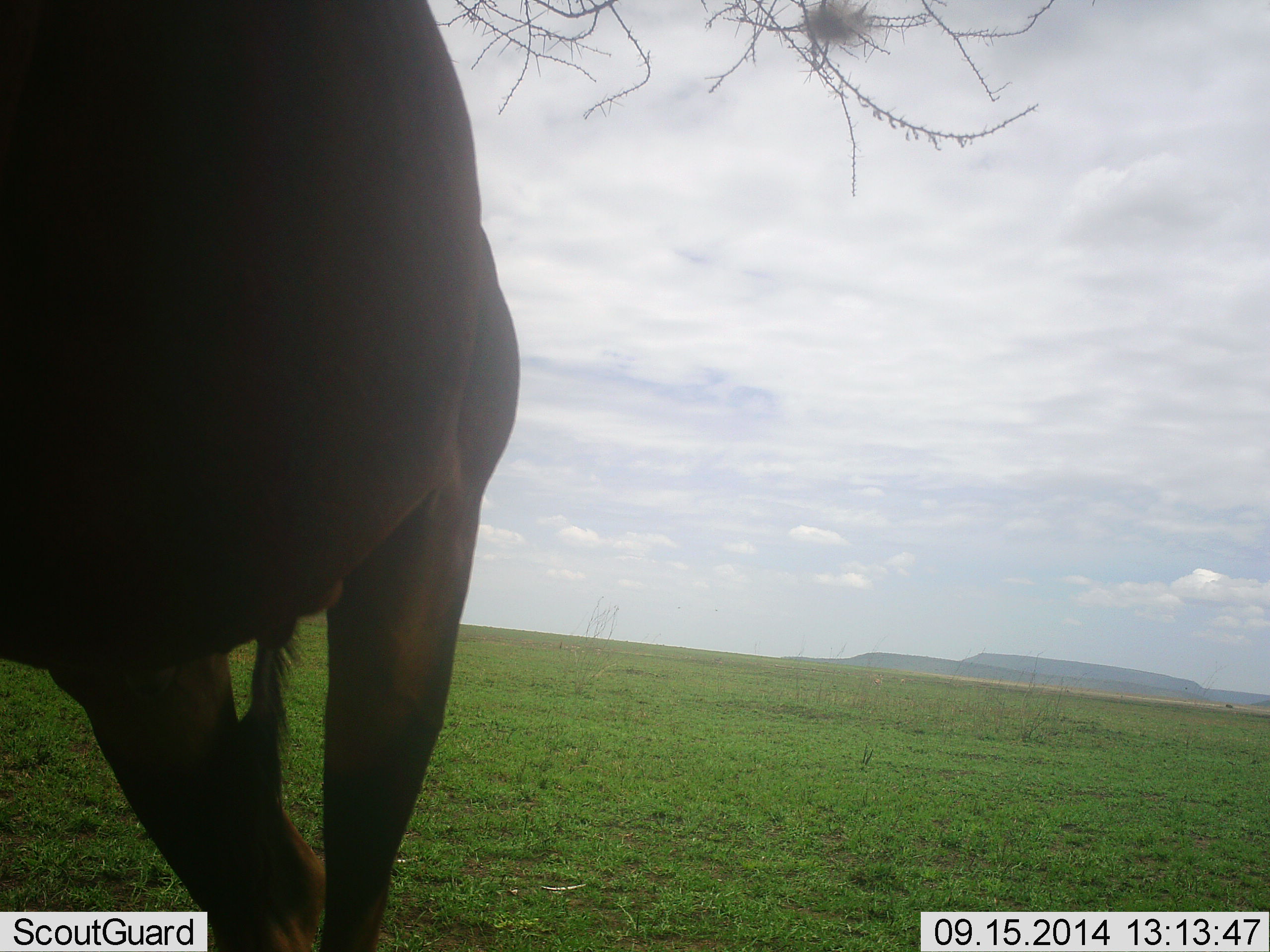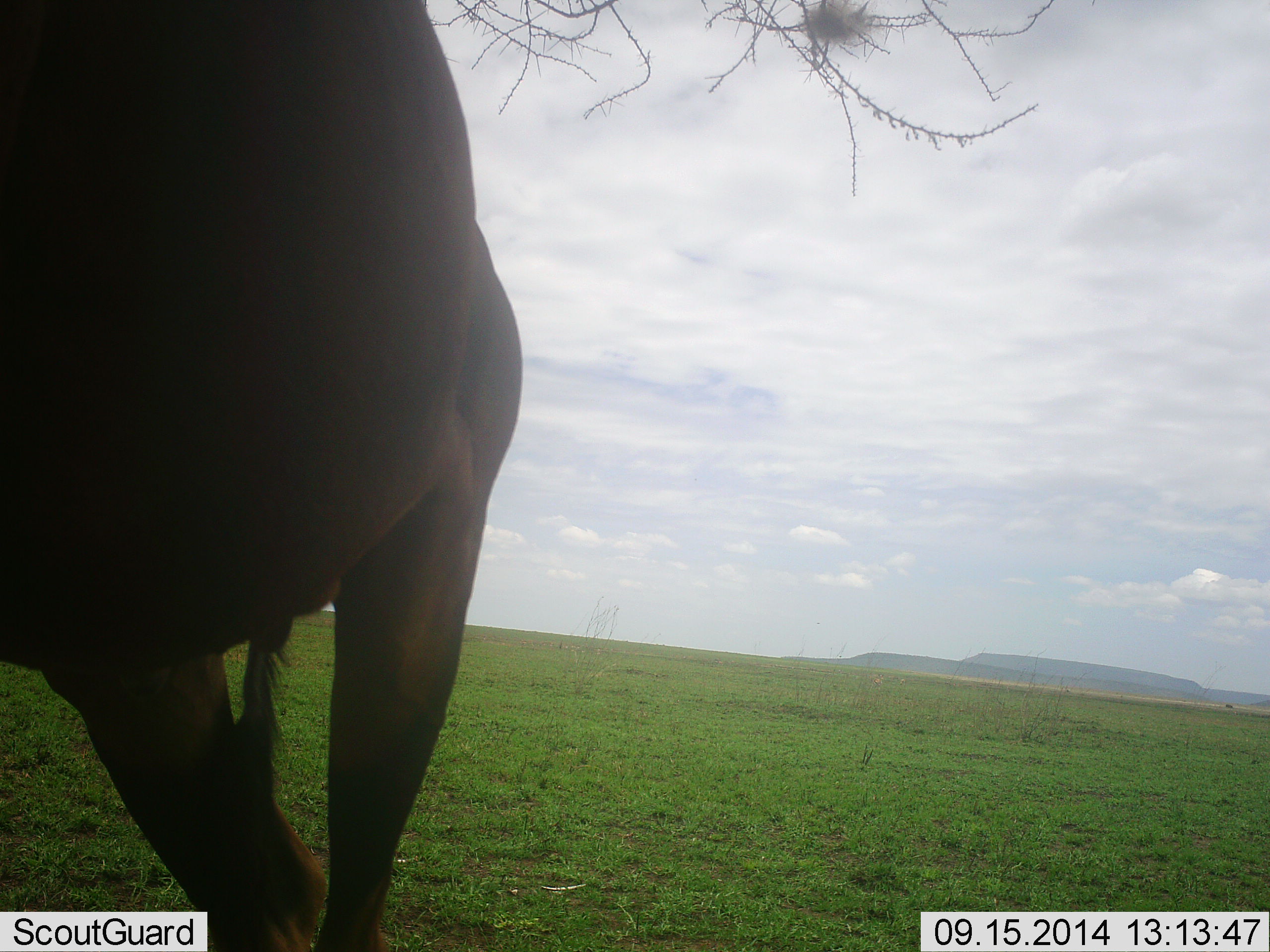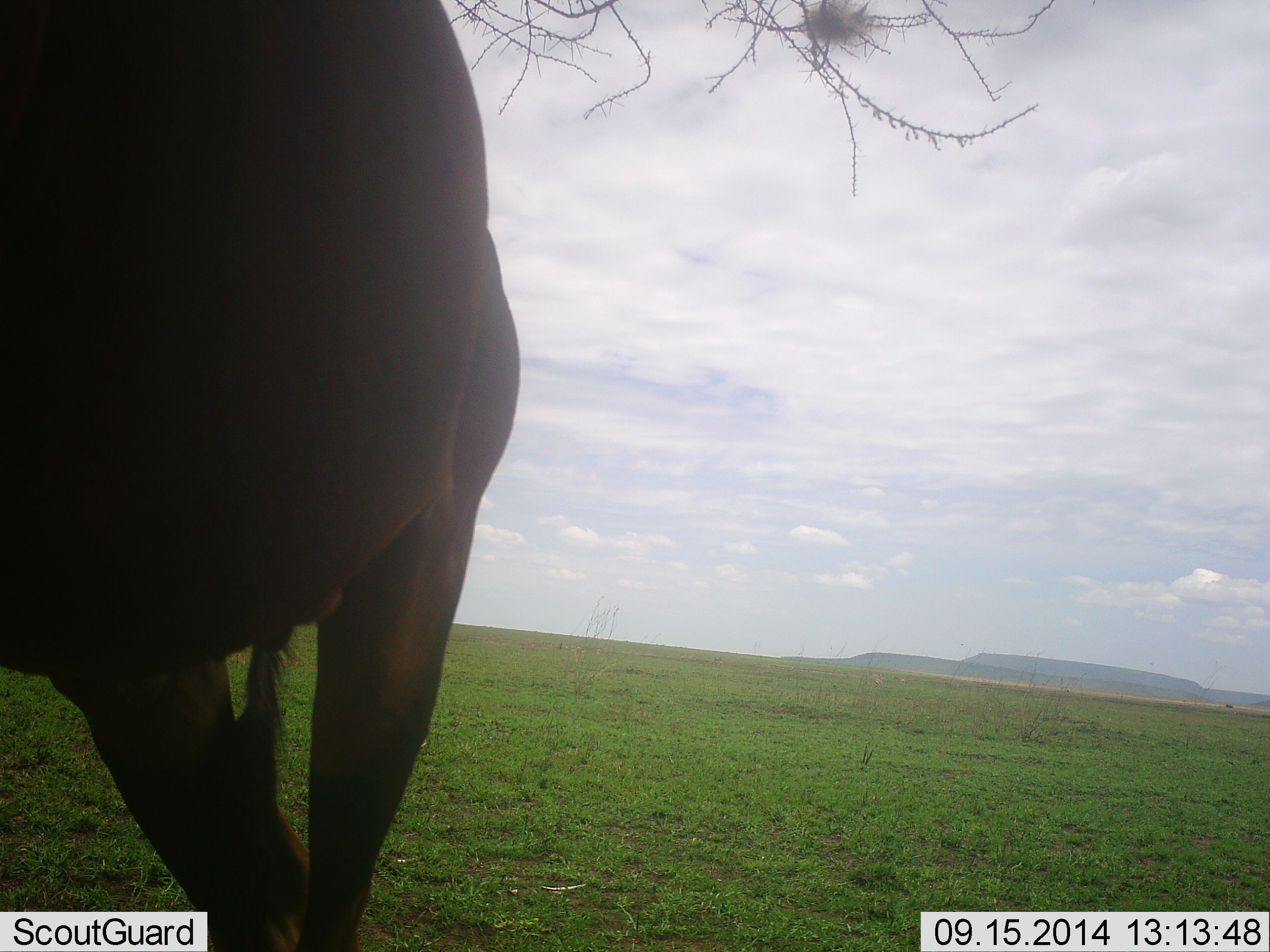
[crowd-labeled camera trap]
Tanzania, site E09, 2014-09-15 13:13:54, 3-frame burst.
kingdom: Animalia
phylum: Chordata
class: Mammalia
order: Artiodactyla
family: Bovidae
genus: Damaliscus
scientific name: Damaliscus lunatus jimela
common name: topi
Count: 1.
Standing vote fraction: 100%.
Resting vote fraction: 12%.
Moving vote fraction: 0%.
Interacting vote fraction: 0%.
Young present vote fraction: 0%.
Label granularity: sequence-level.